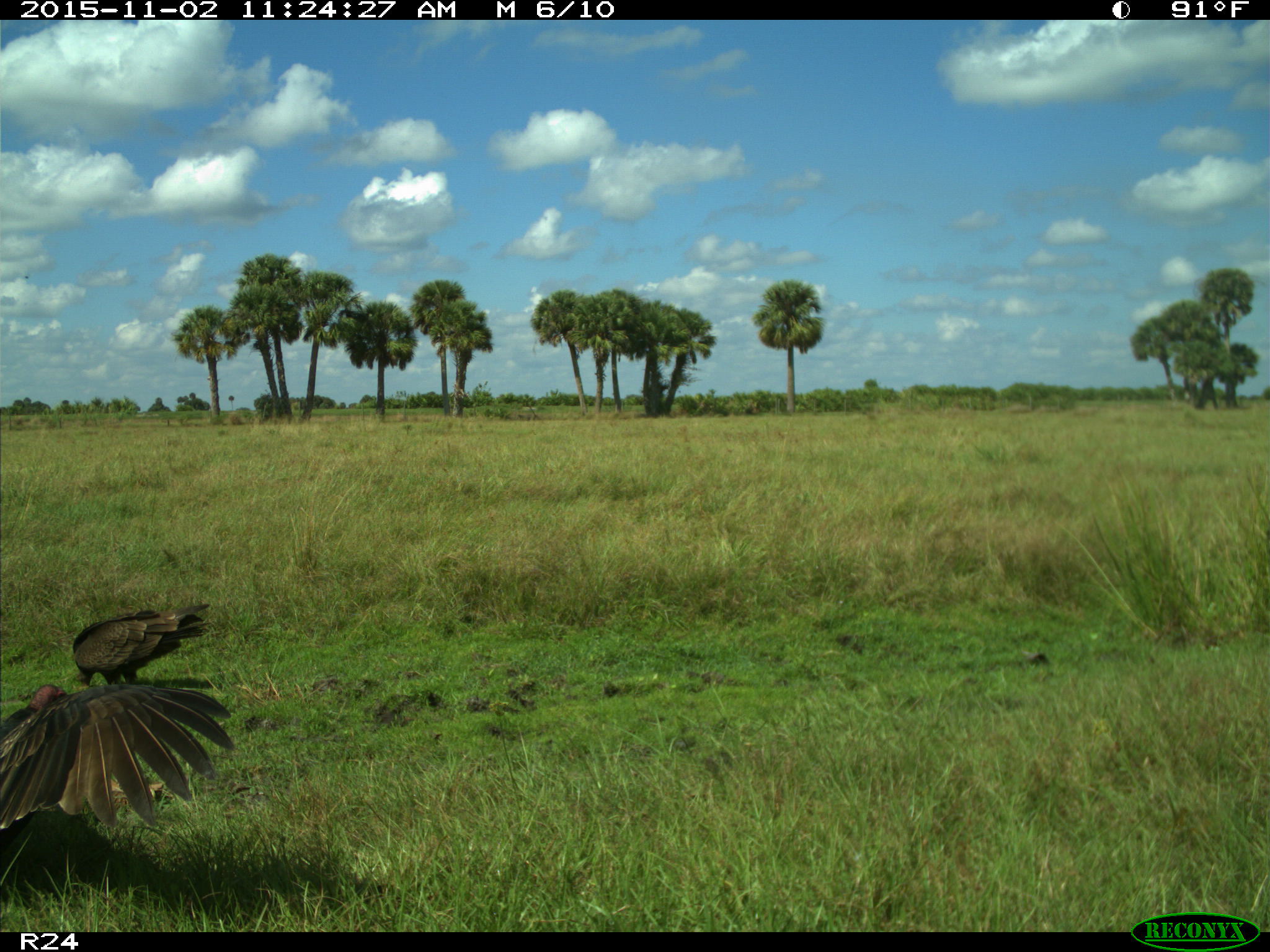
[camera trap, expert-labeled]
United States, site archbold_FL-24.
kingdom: Animalia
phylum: Chordata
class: Aves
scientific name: Aves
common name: birds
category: unidentified bird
Unidentified bird (birds) (Aves).